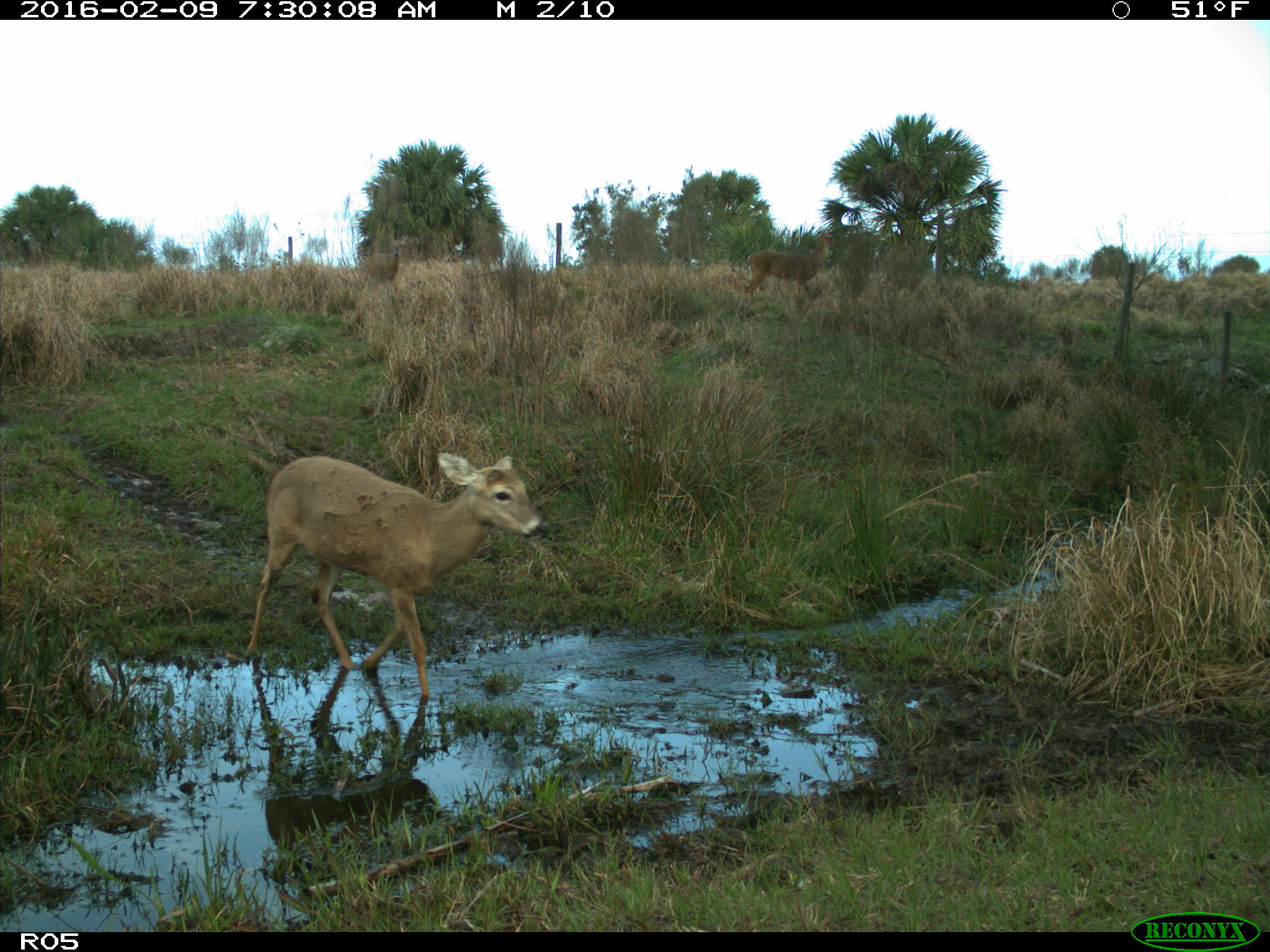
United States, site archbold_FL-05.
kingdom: Animalia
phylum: Chordata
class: Mammalia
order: Artiodactyla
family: Cervidae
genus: Odocoileus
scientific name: Odocoileus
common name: deer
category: unidentified deer